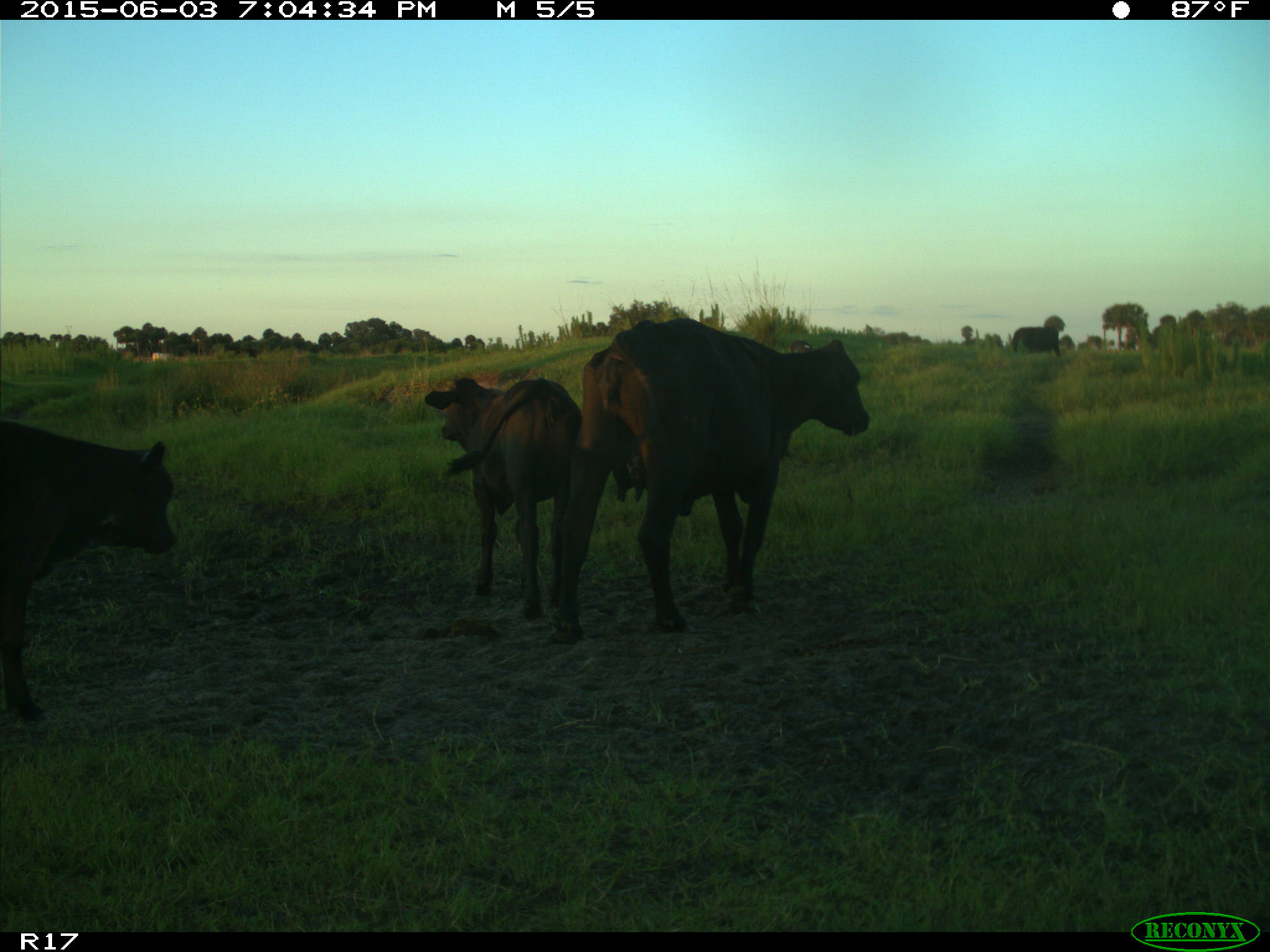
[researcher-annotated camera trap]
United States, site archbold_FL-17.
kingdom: Animalia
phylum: Chordata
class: Mammalia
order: Artiodactyla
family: Bovidae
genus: Bos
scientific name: Bos taurus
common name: domestic cow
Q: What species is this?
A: Bos taurus (domestic cow).